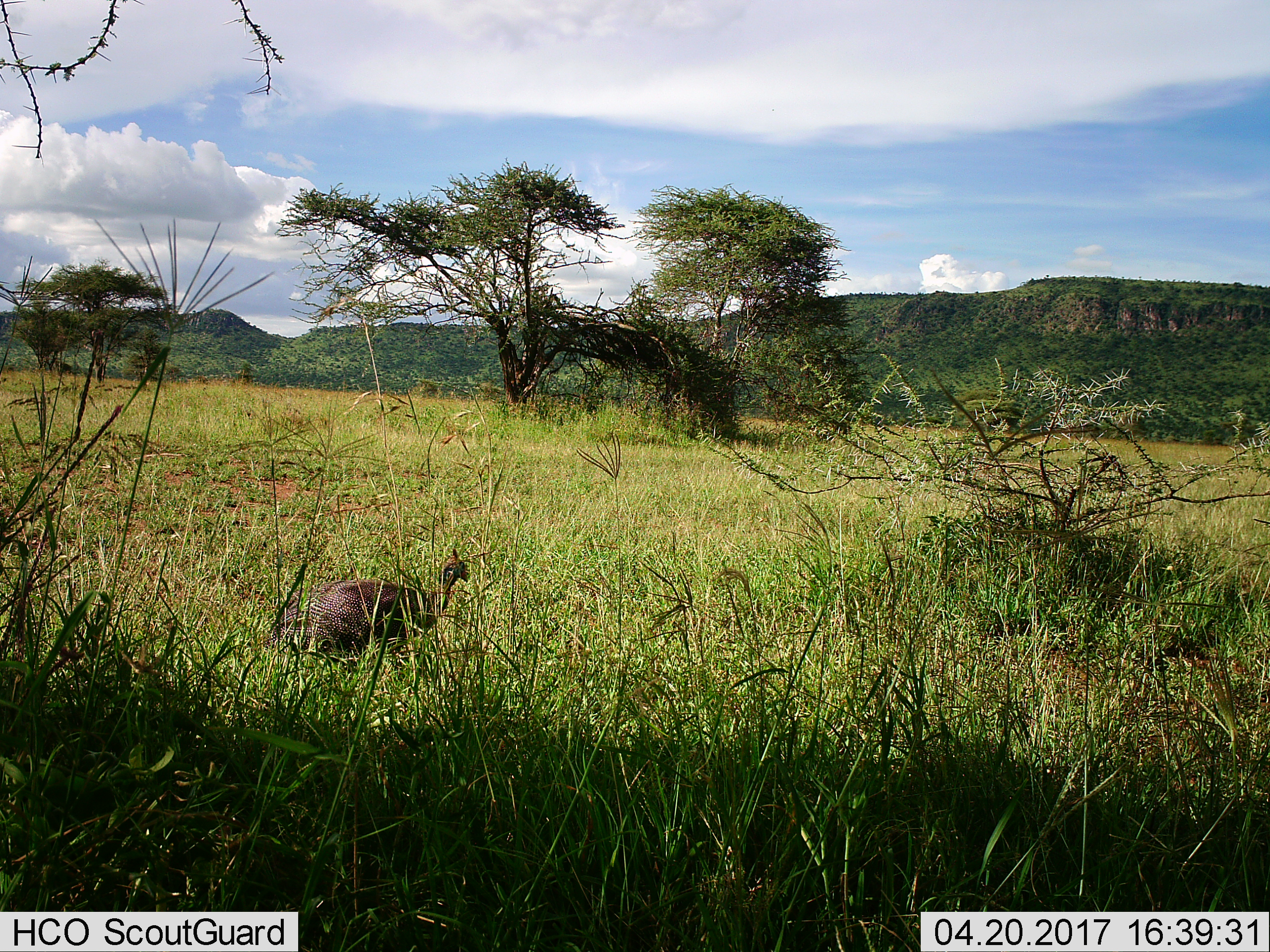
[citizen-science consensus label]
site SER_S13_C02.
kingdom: Animalia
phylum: Chordata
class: Aves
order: Galliformes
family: Numididae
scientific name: Numididae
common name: guineafowl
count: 1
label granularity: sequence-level